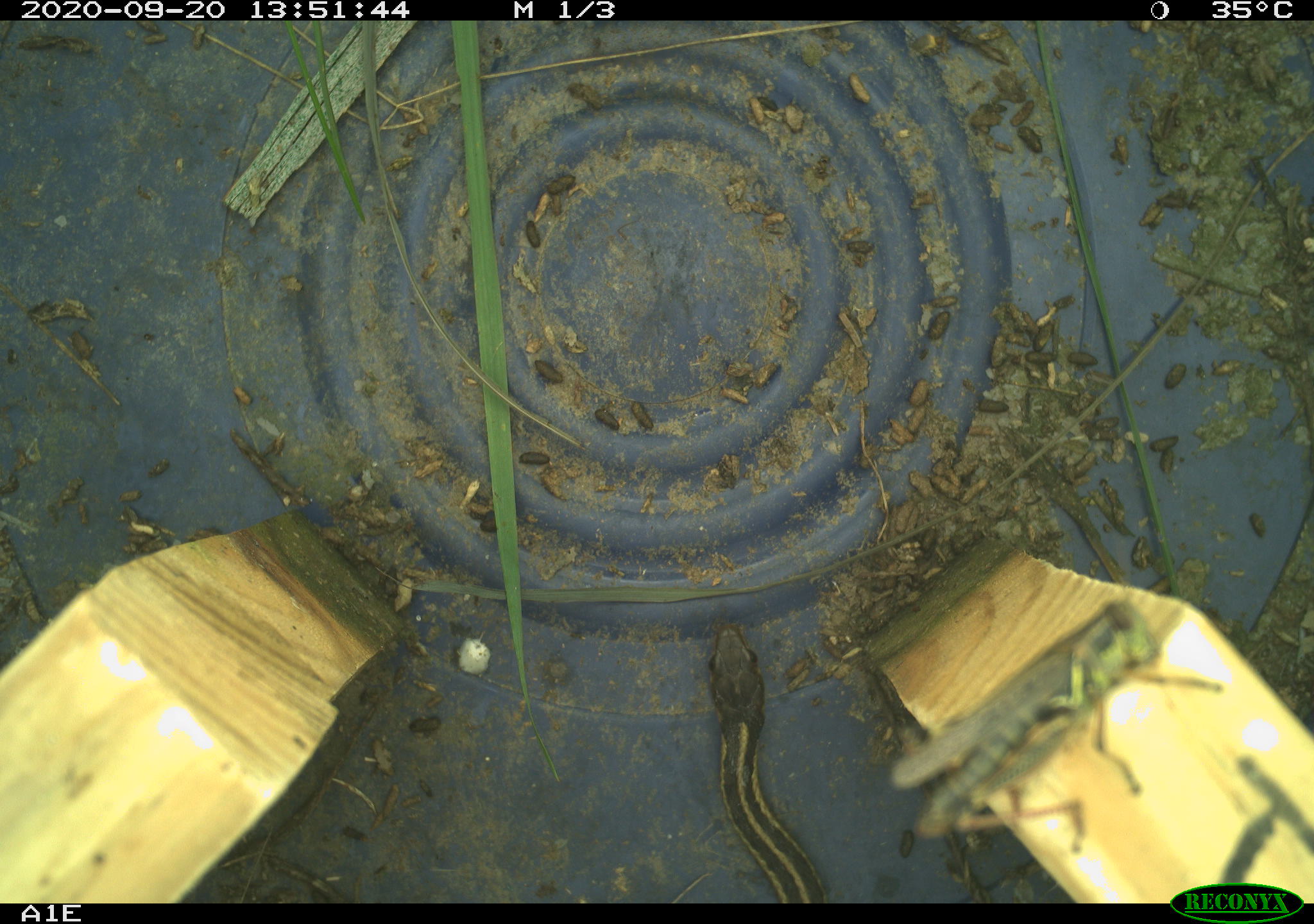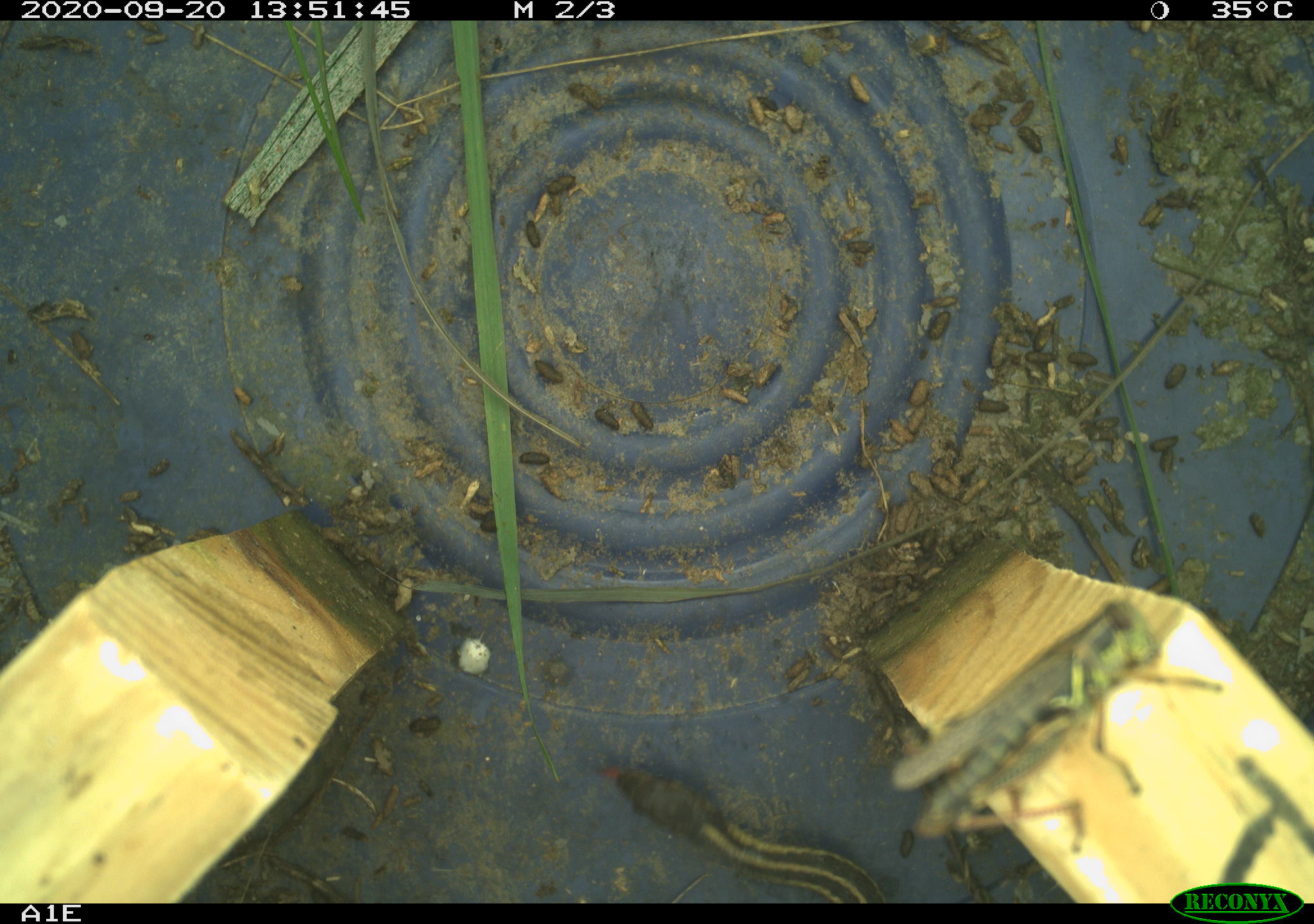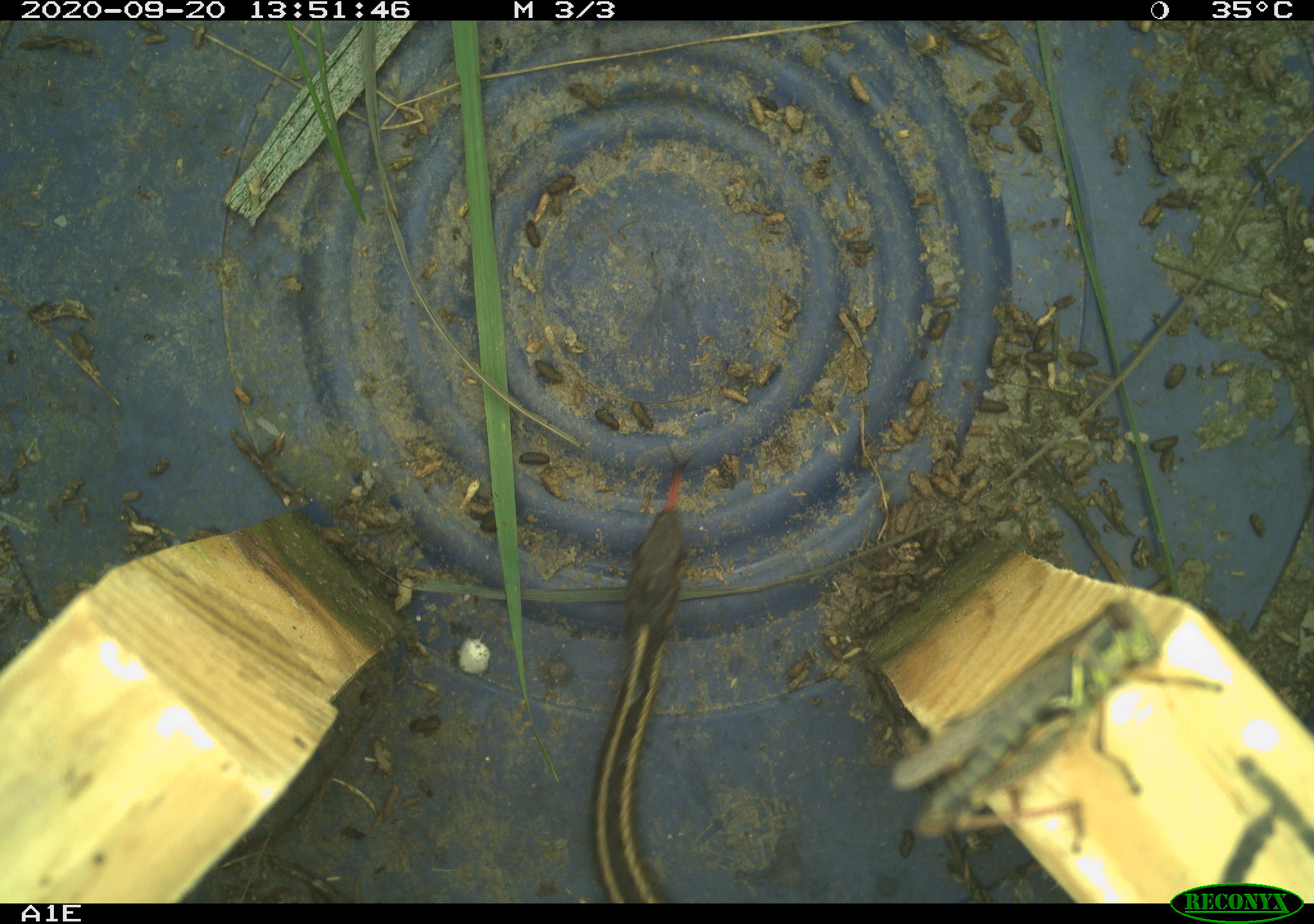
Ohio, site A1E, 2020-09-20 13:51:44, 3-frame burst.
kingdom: Animalia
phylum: Chordata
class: Reptilia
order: Squamata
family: Colubridae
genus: Thamnophis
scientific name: Thamnophis sirtalis sirtalis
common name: eastern gartersnake